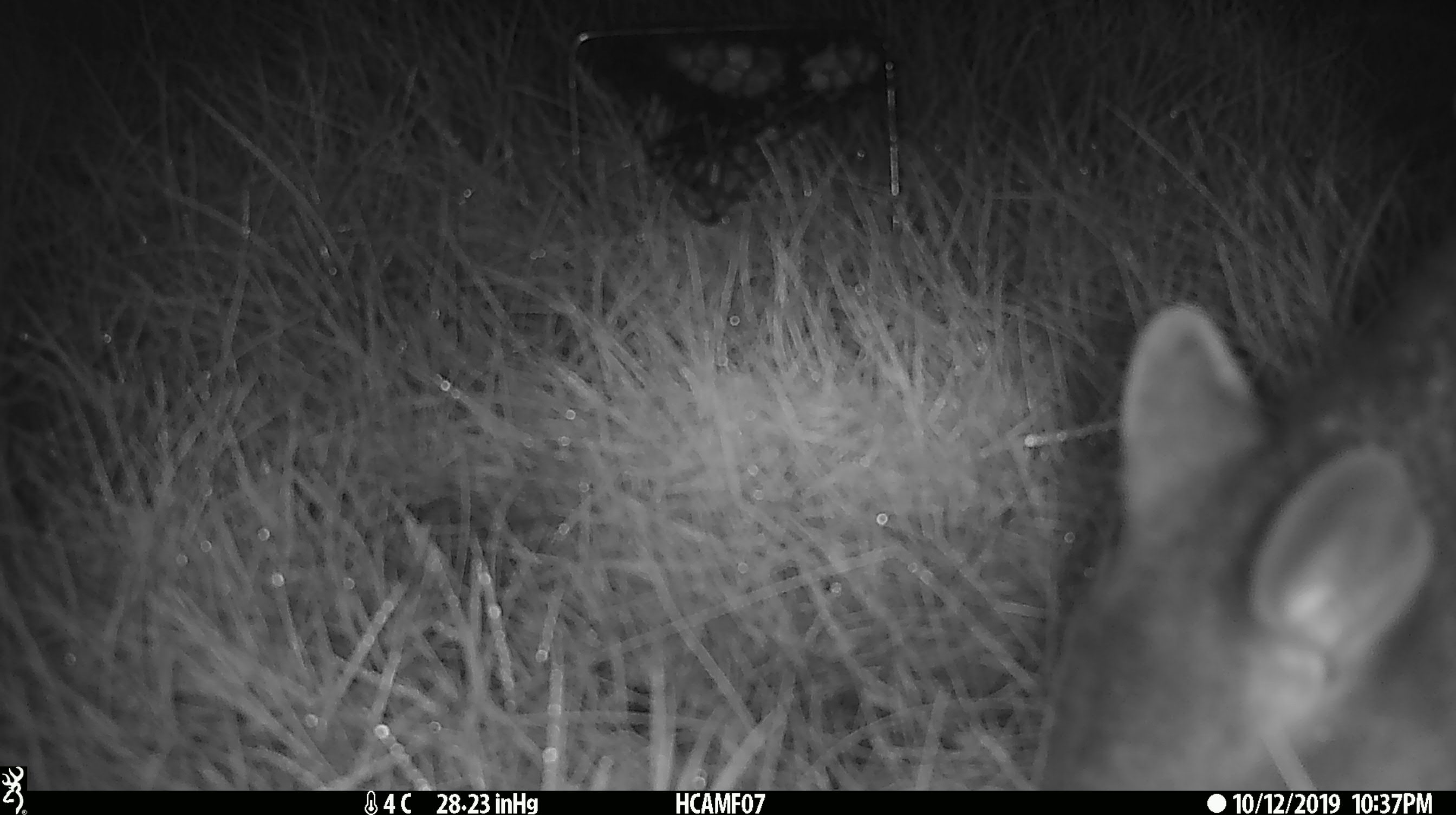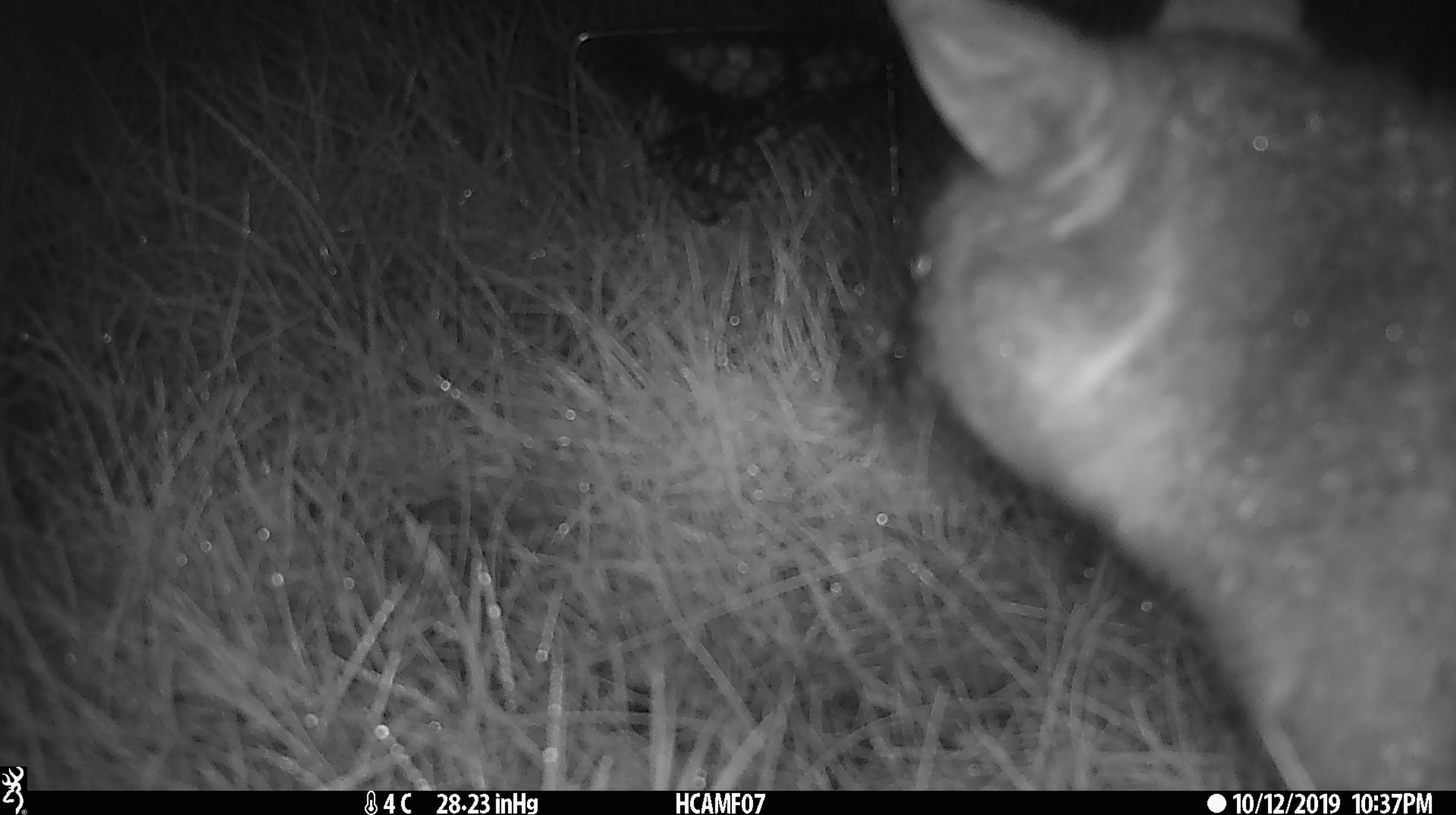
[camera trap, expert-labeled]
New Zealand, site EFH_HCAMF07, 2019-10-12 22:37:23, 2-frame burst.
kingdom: Animalia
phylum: Chordata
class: Mammalia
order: Diprotodontia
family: Phalangeridae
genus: Trichosurus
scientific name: Trichosurus vulpecula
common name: common brushtail possum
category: possum